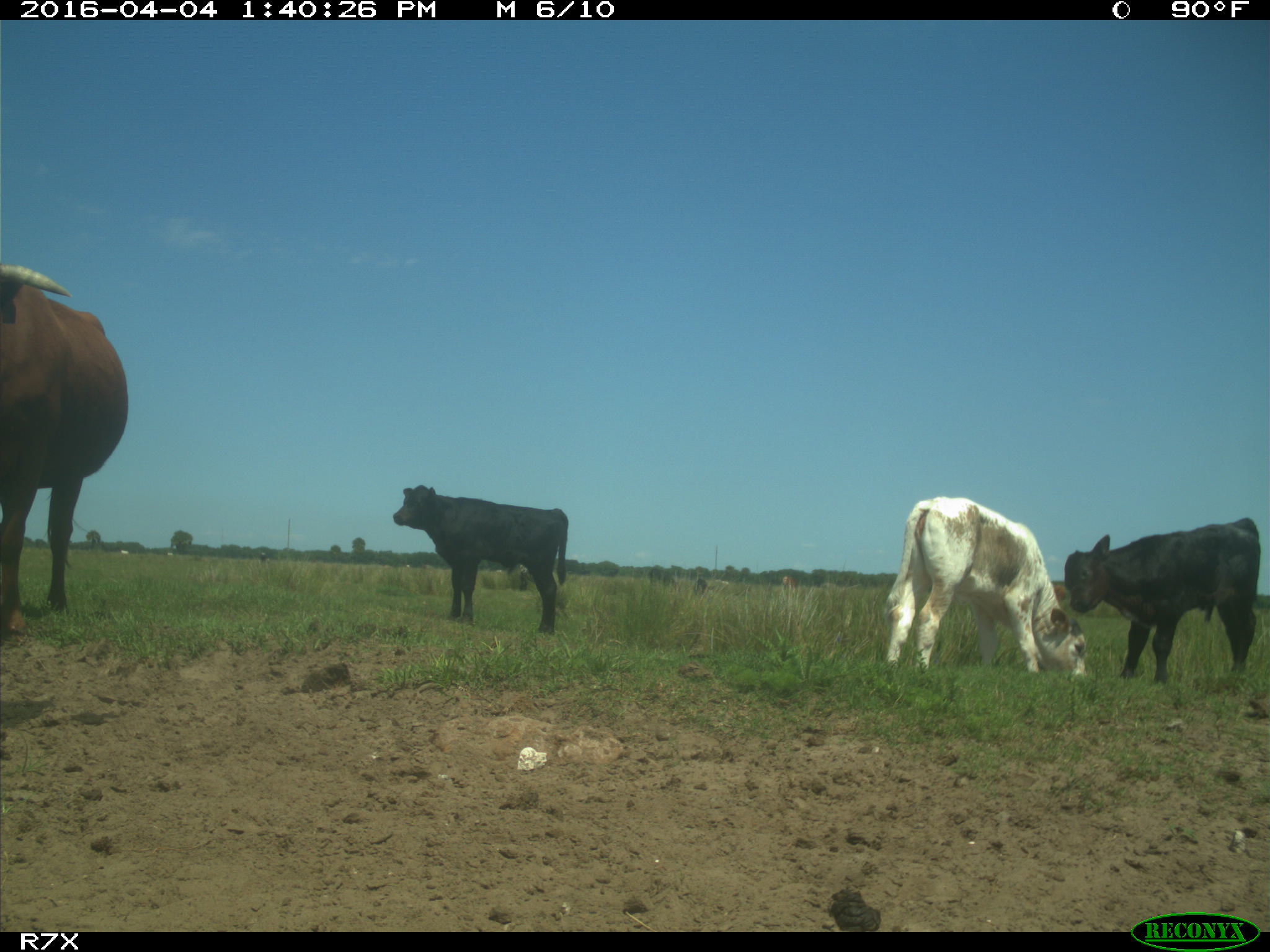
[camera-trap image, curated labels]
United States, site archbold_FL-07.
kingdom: Animalia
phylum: Chordata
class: Mammalia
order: Artiodactyla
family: Bovidae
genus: Bos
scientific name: Bos taurus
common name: domestic cow